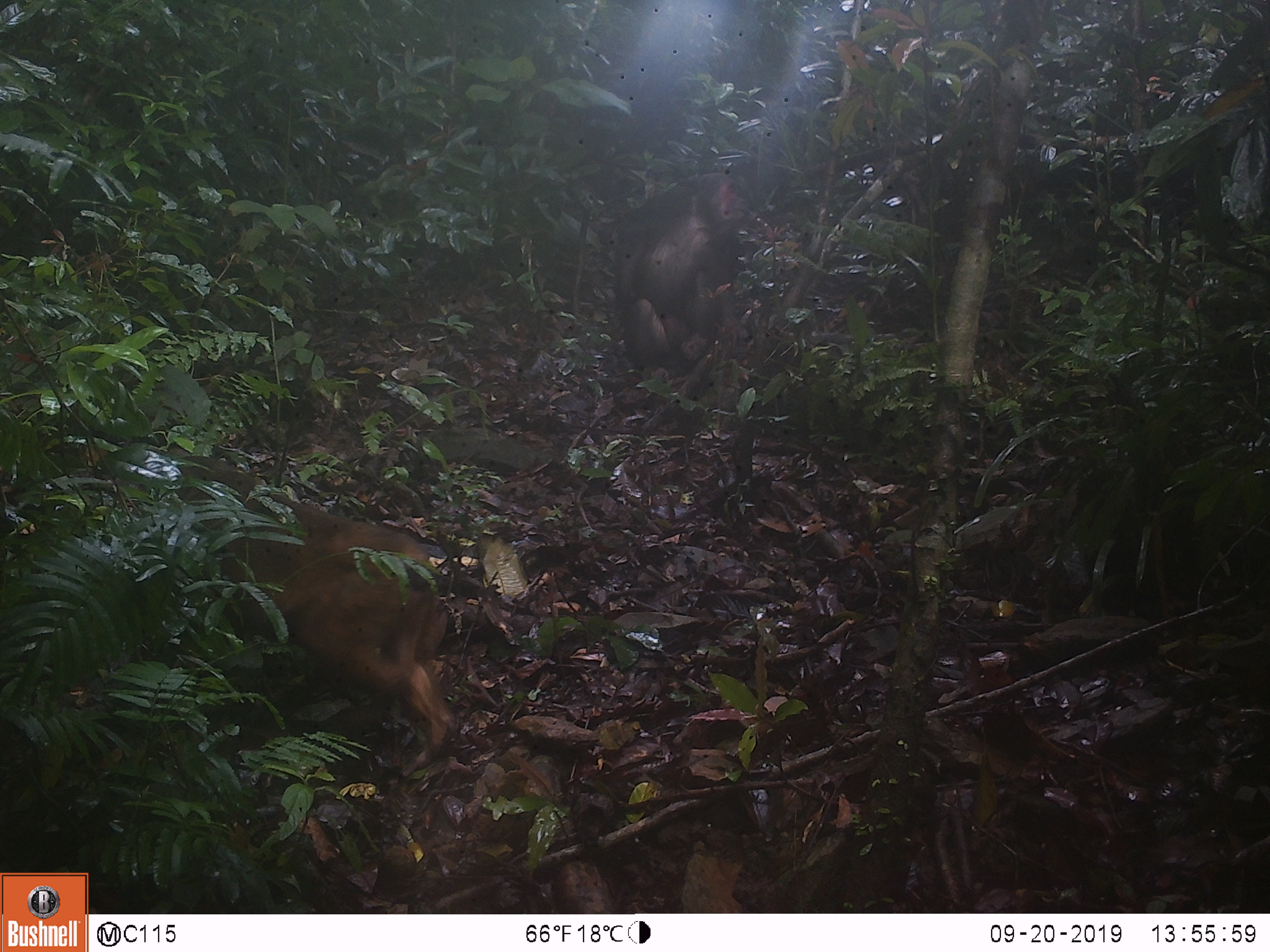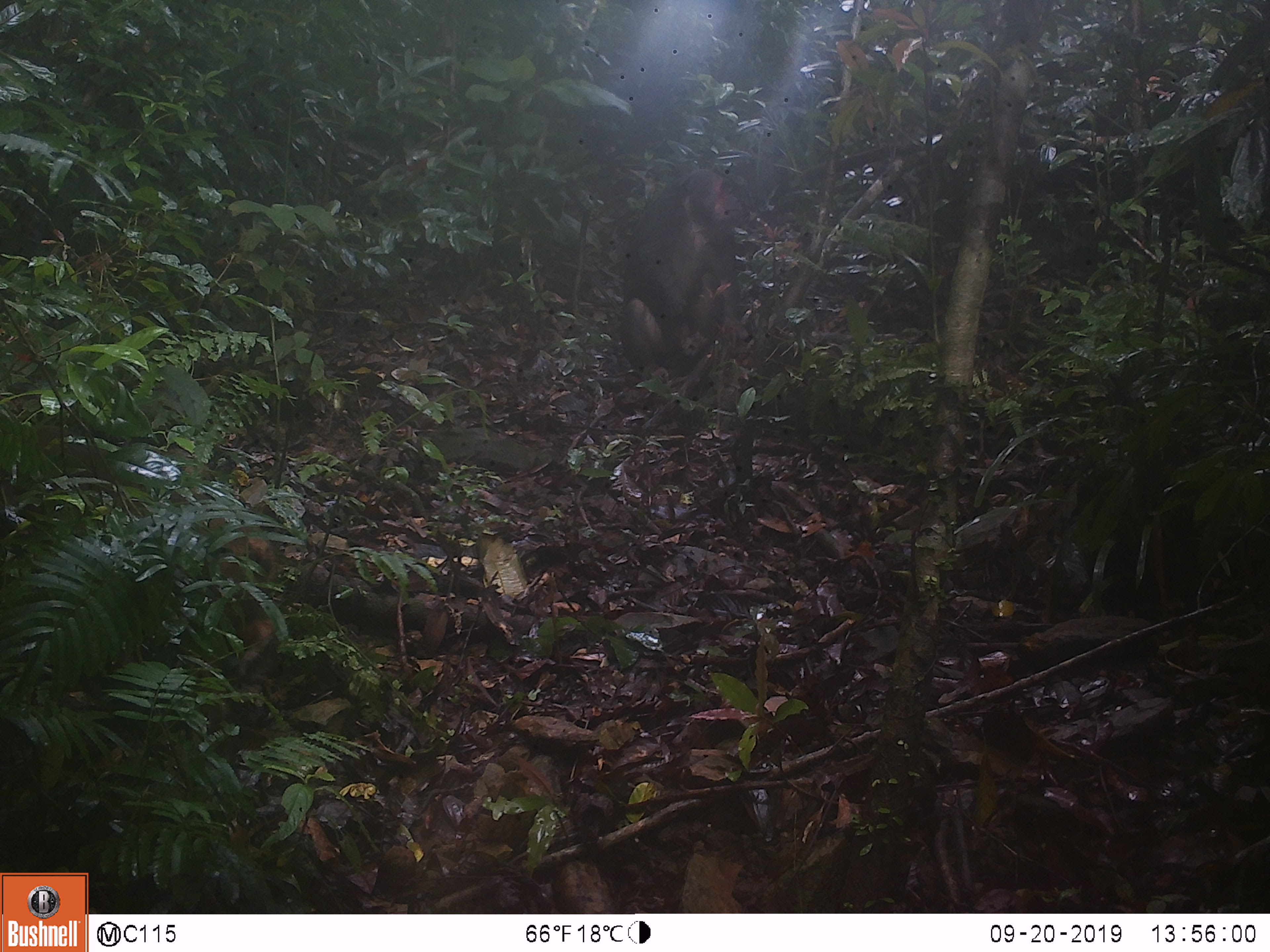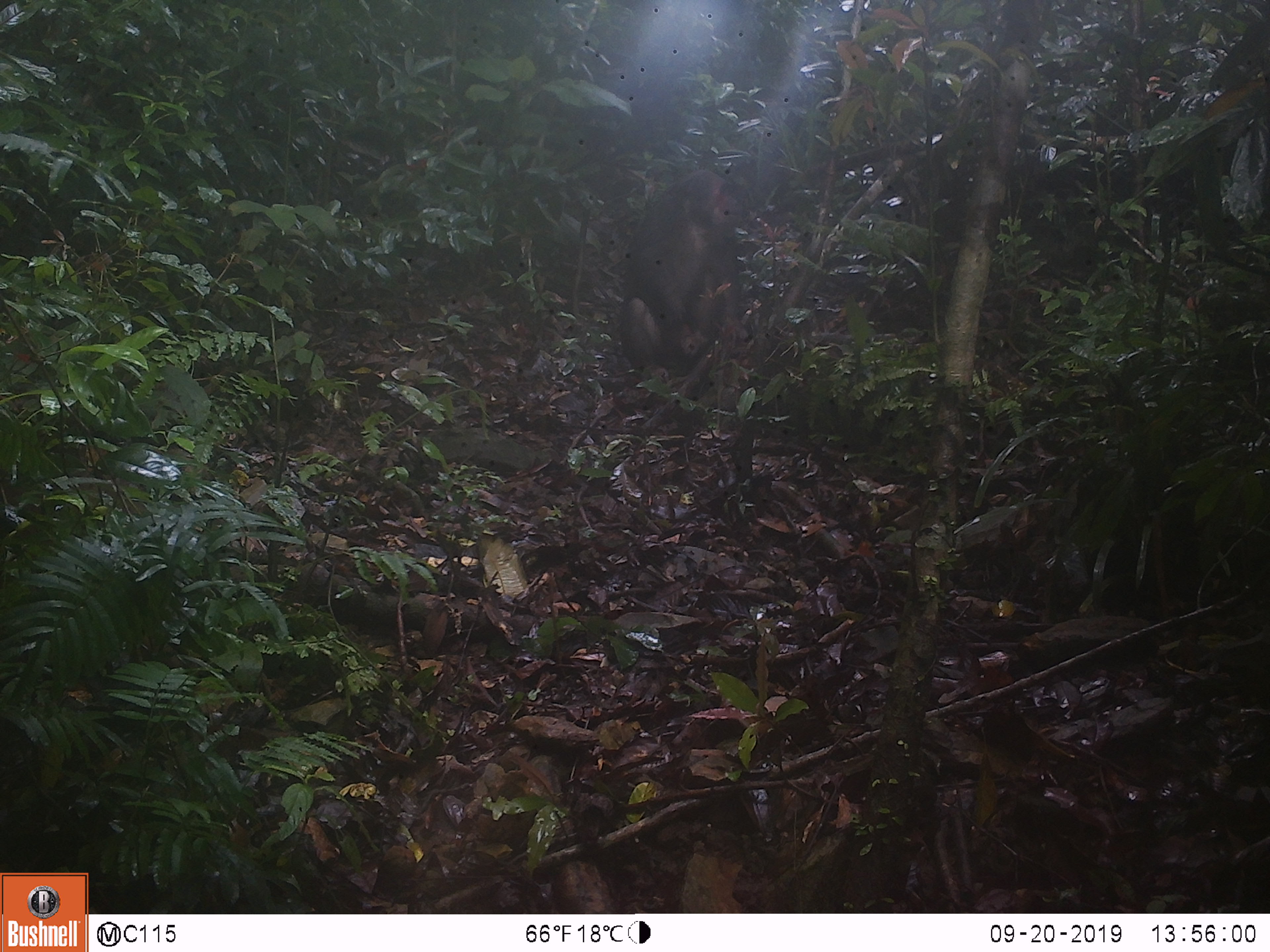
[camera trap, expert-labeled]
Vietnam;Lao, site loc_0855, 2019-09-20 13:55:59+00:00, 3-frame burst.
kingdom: Animalia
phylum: Chordata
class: Mammalia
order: Primates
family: Cercopithecidae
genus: Macaca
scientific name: Macaca arctoides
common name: stump-tailed macaque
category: stump tailed macaque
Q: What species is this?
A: Stump tailed macaque (stump-tailed macaque) (Macaca arctoides).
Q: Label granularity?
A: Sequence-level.